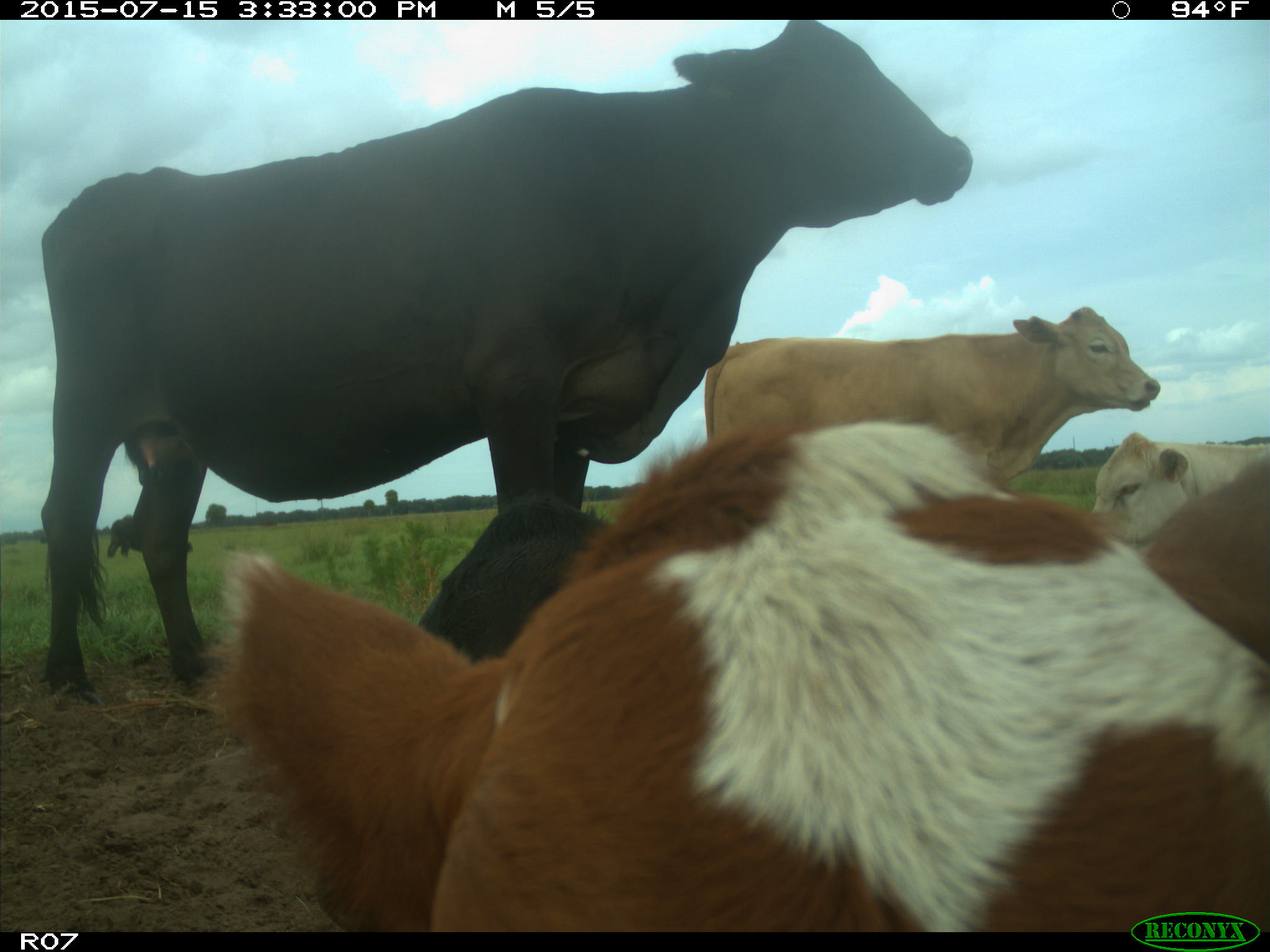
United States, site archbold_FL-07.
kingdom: Animalia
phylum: Chordata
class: Mammalia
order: Artiodactyla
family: Bovidae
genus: Bos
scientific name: Bos taurus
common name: domestic cow